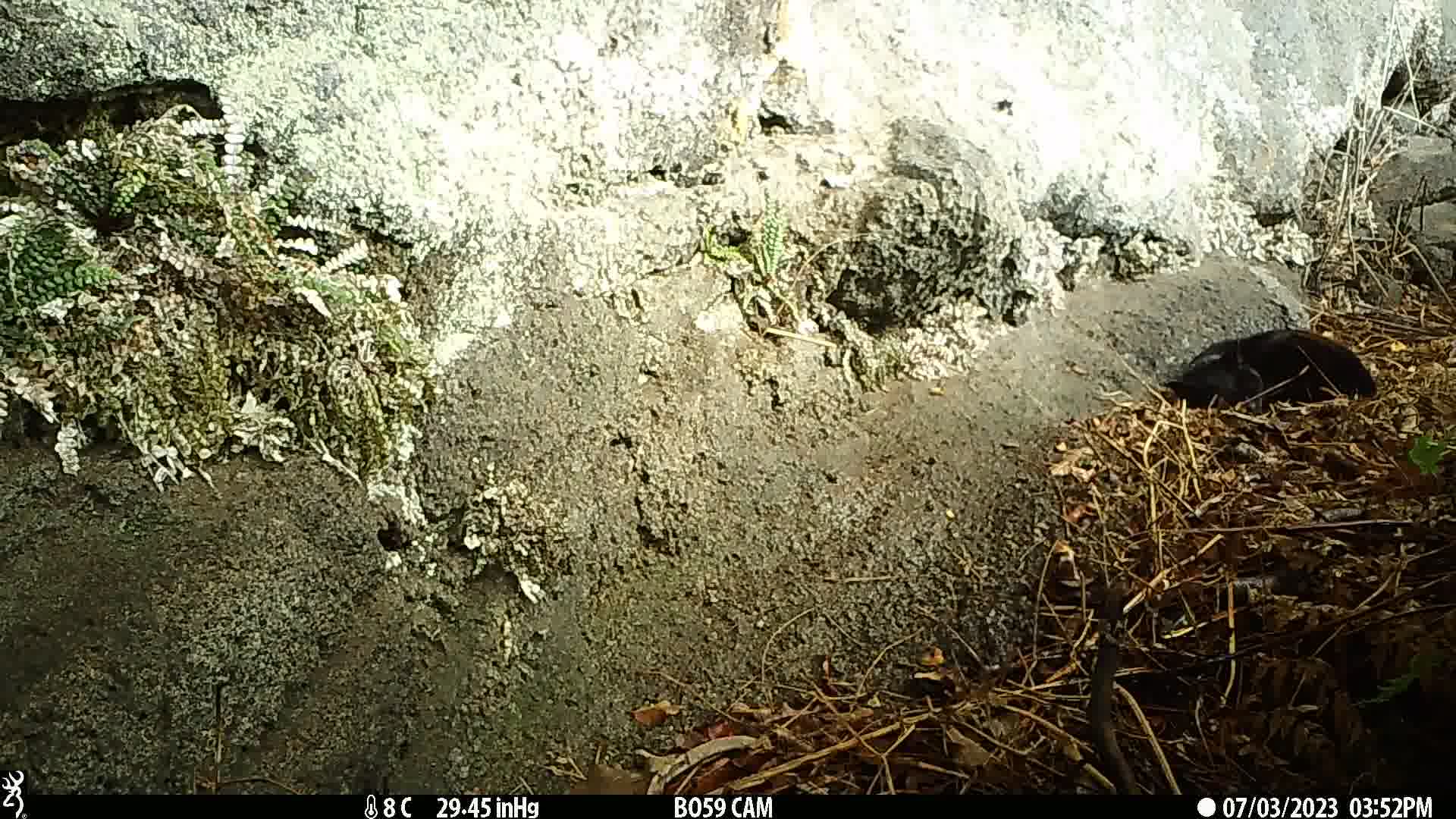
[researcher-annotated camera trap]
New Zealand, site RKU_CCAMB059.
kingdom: Animalia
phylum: Chordata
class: Mammalia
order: Carnivora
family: Felidae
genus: Felis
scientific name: Felis catus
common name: domestic cat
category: cat